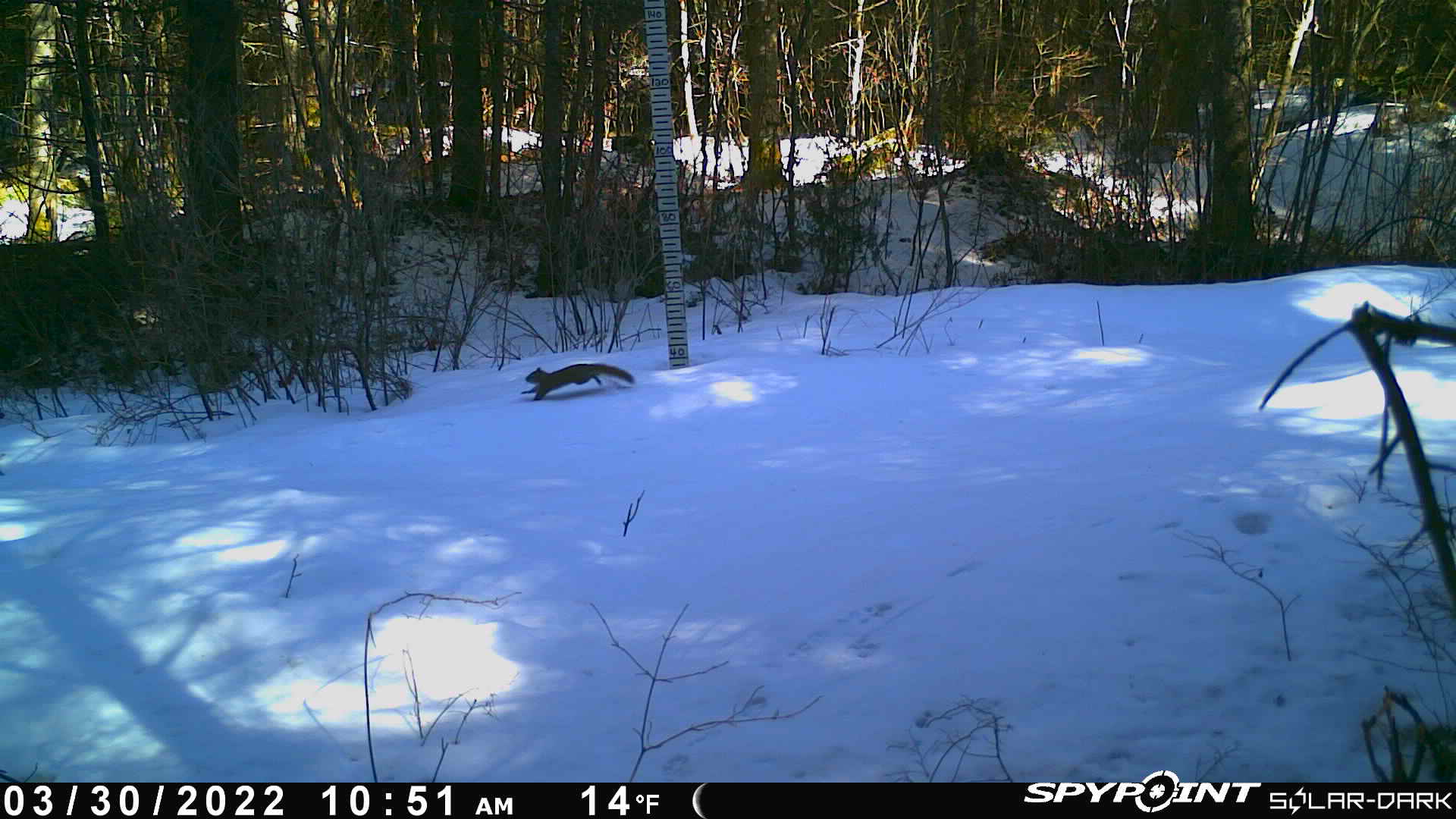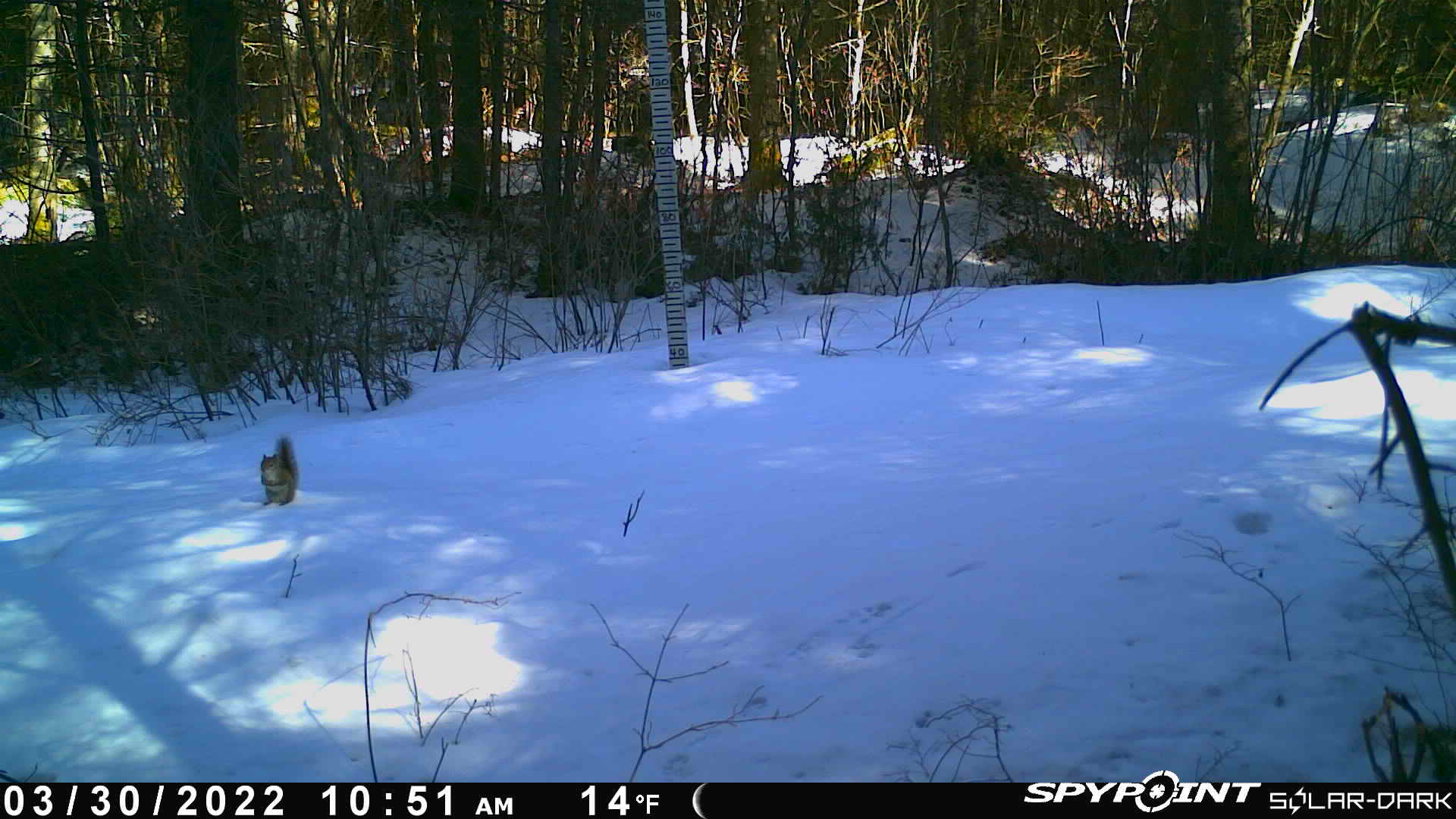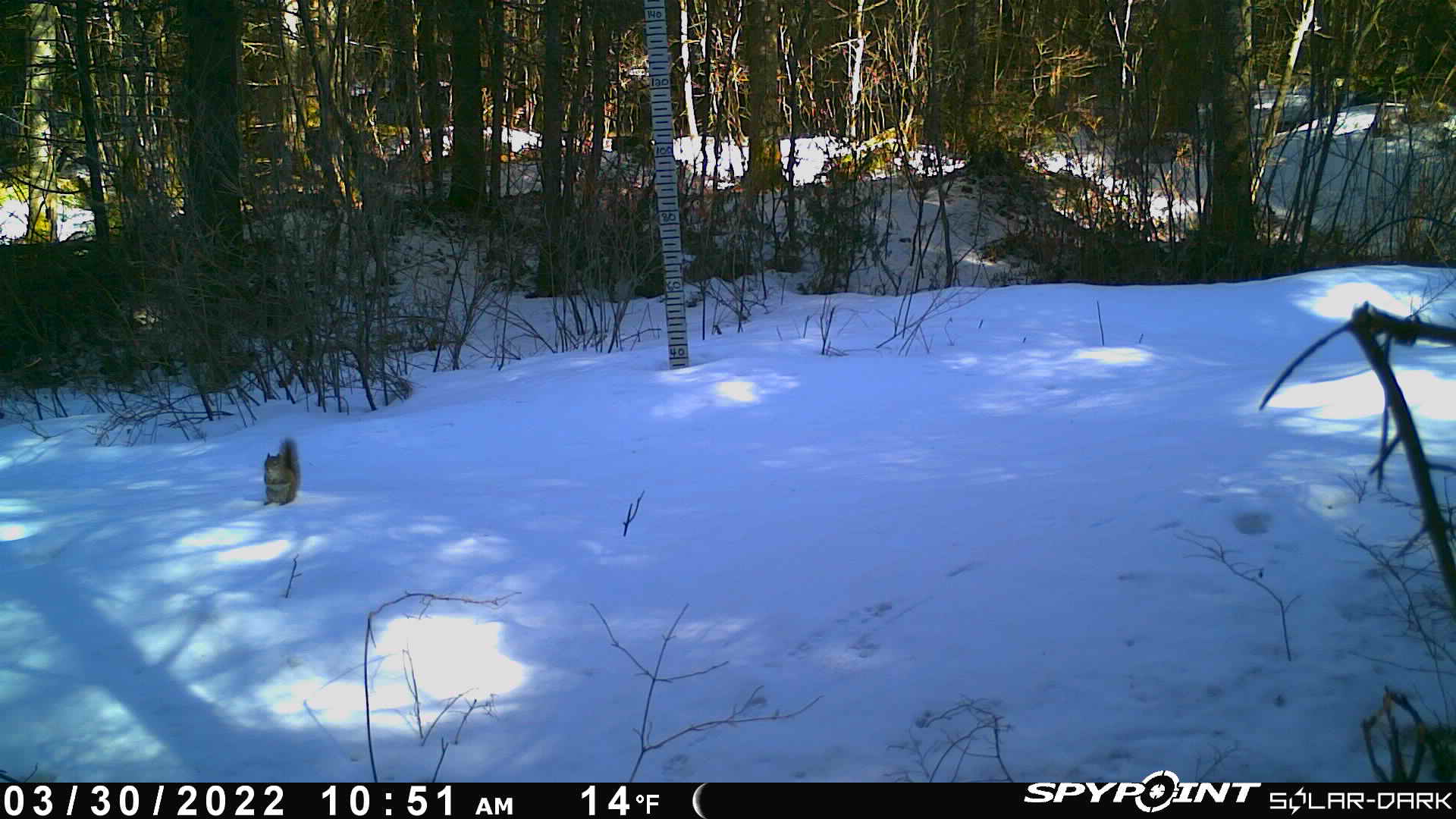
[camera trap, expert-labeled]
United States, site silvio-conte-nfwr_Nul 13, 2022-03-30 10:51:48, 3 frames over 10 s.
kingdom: Animalia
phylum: Chordata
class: Mammalia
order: Rodentia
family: Sciuridae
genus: Tamiasciurus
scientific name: Tamiasciurus hudsonicus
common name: red squirrel